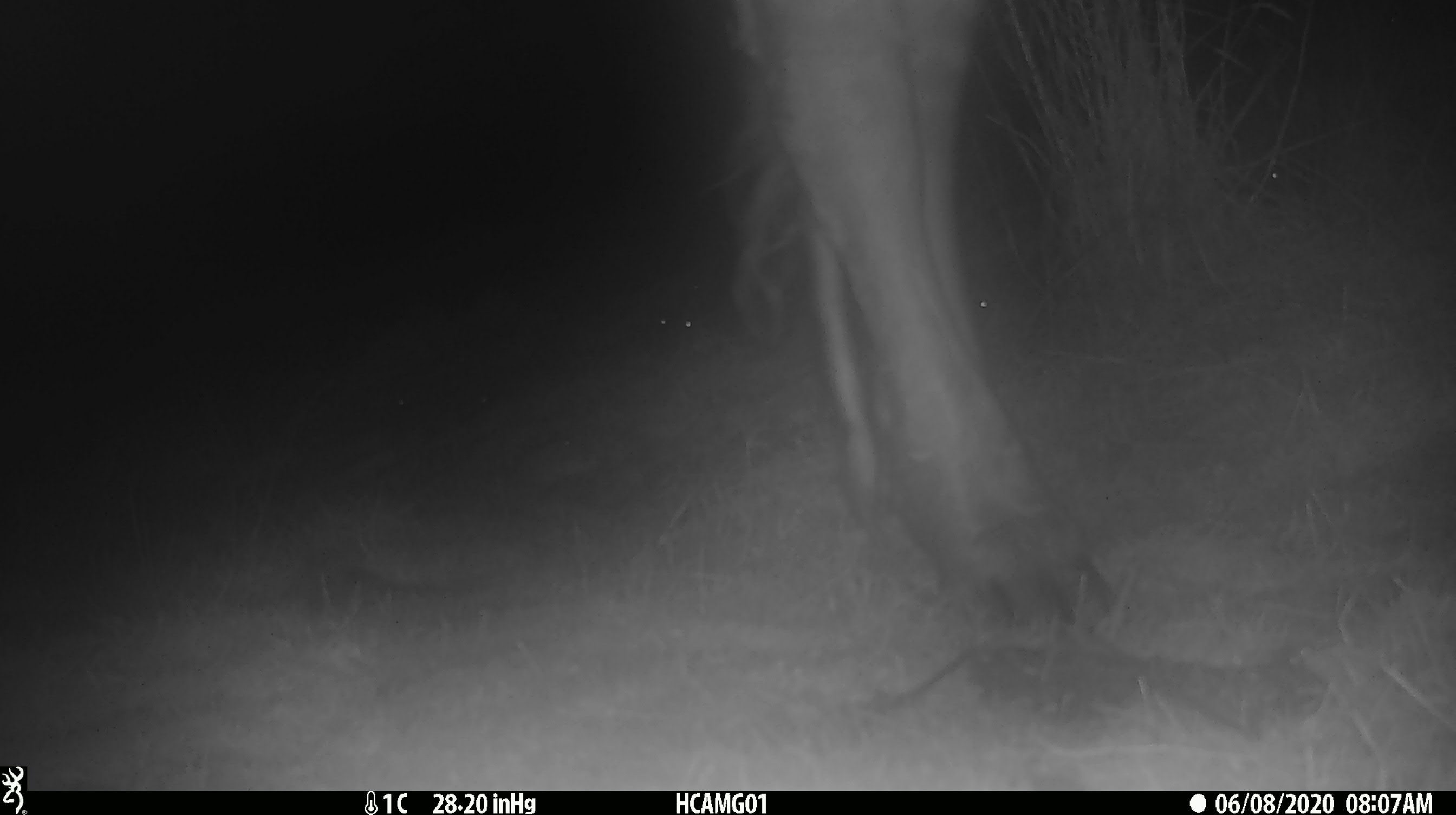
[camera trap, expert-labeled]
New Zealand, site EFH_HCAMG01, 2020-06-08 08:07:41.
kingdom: Animalia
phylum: Chordata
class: Mammalia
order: Artiodactyla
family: Bovidae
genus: Bos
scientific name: Bos taurus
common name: domestic cow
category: cow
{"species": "cow (domestic cow) (Bos taurus)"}